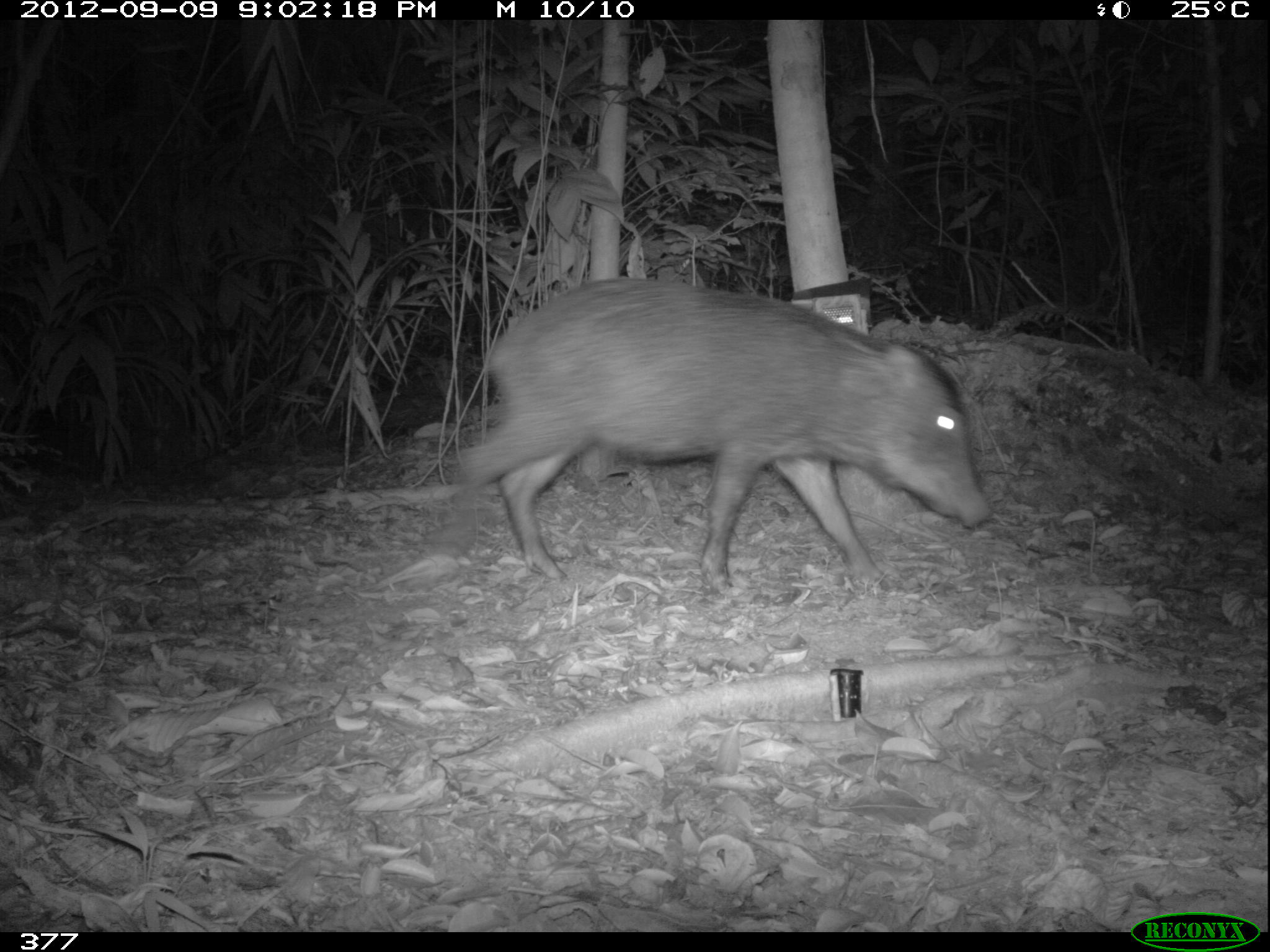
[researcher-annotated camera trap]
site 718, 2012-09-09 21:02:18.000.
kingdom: Animalia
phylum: Chordata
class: Mammalia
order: Artiodactyla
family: Tayassuidae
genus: Tayassu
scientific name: Tayassu pecari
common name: white-lipped peccary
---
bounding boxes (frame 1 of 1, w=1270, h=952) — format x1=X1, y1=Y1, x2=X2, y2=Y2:
tayassu pecari: x1=430, y1=276, x2=990, y2=591